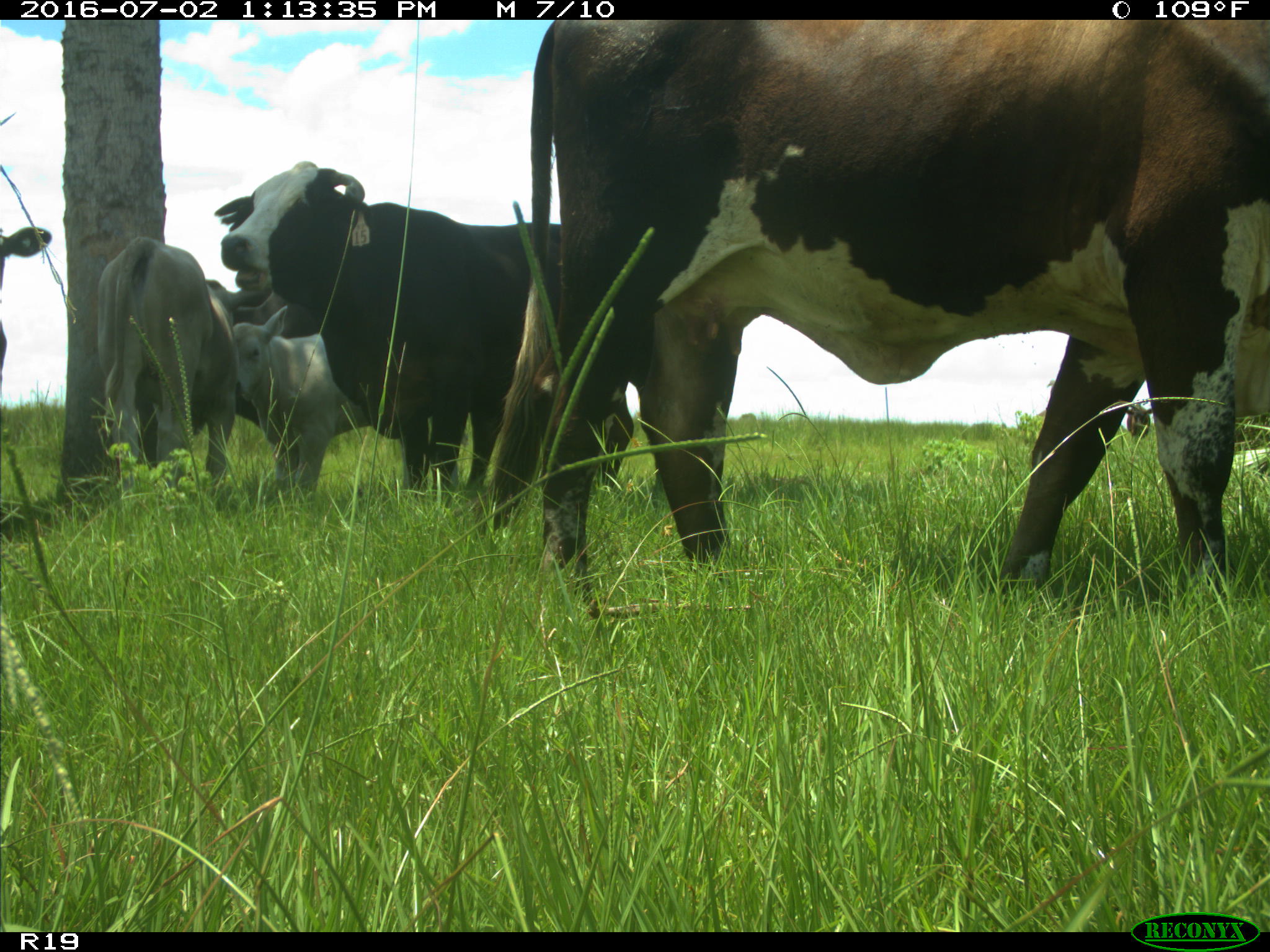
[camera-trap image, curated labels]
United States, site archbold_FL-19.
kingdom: Animalia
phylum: Chordata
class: Mammalia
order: Artiodactyla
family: Bovidae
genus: Bos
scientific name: Bos taurus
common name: domestic cow